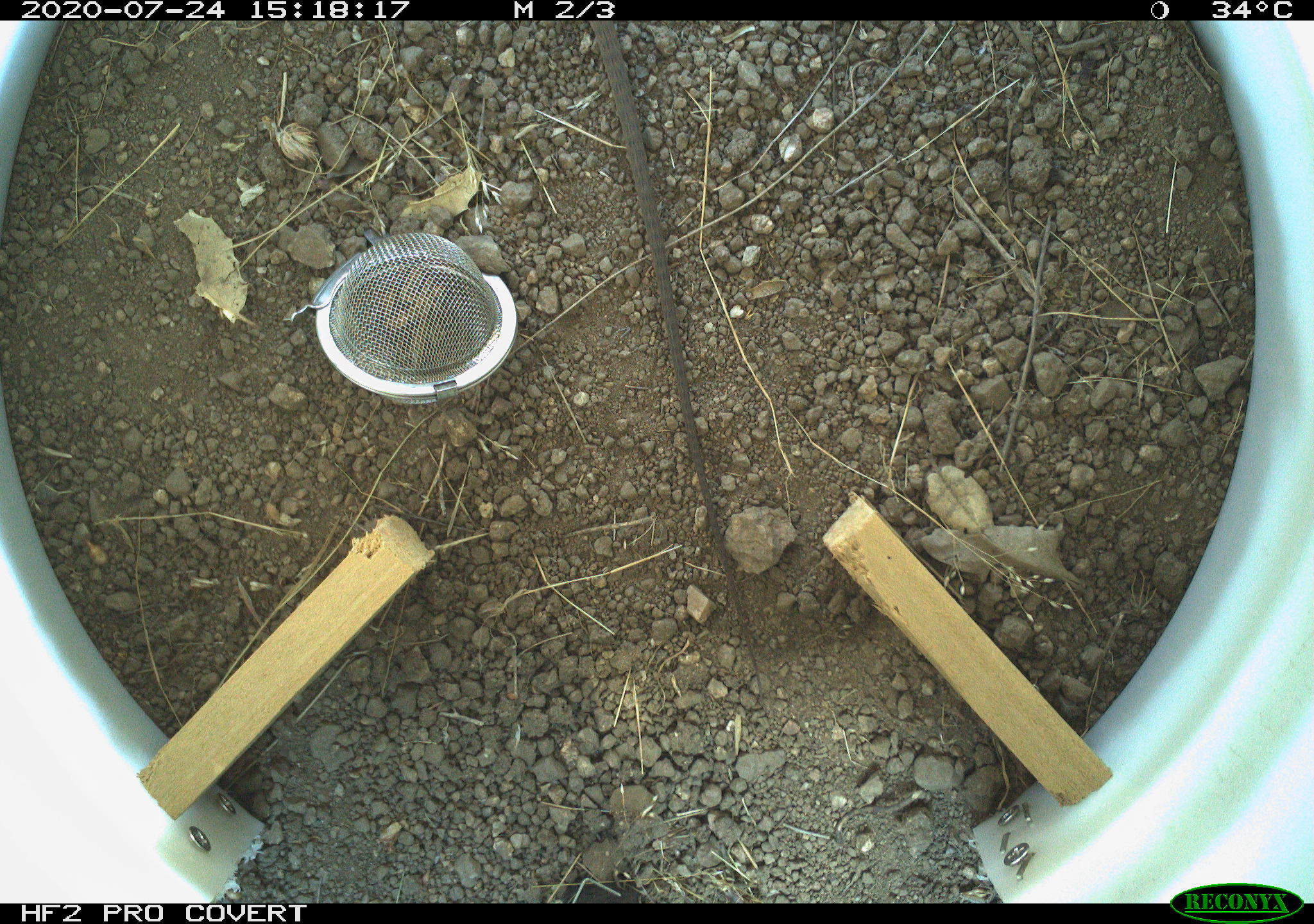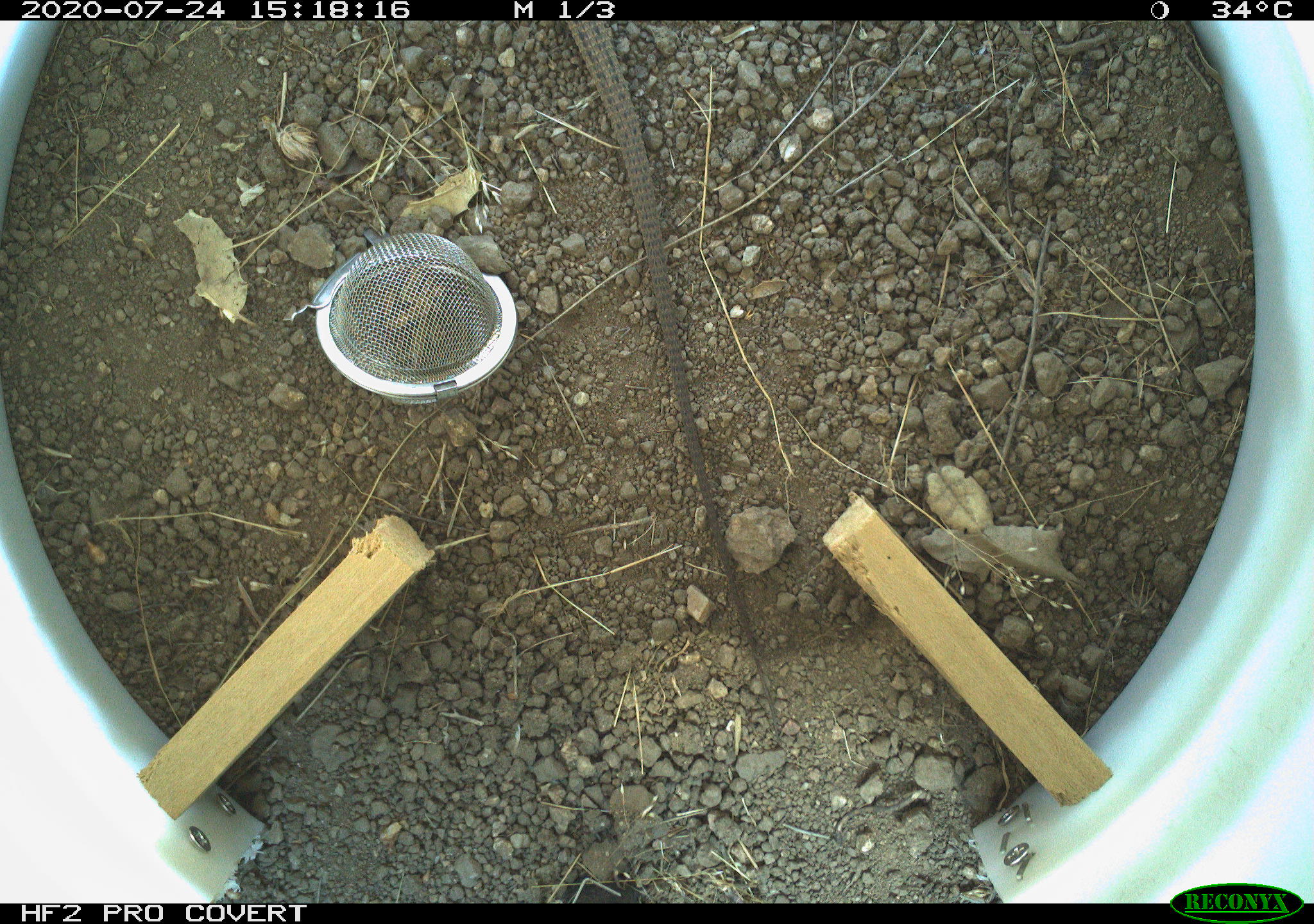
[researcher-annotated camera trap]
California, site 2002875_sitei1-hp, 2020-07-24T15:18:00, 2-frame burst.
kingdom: Animalia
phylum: Chordata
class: Reptilia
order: Squamata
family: Teiidae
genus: Aspidoscelis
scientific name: Aspidoscelis tigris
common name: western whiptail